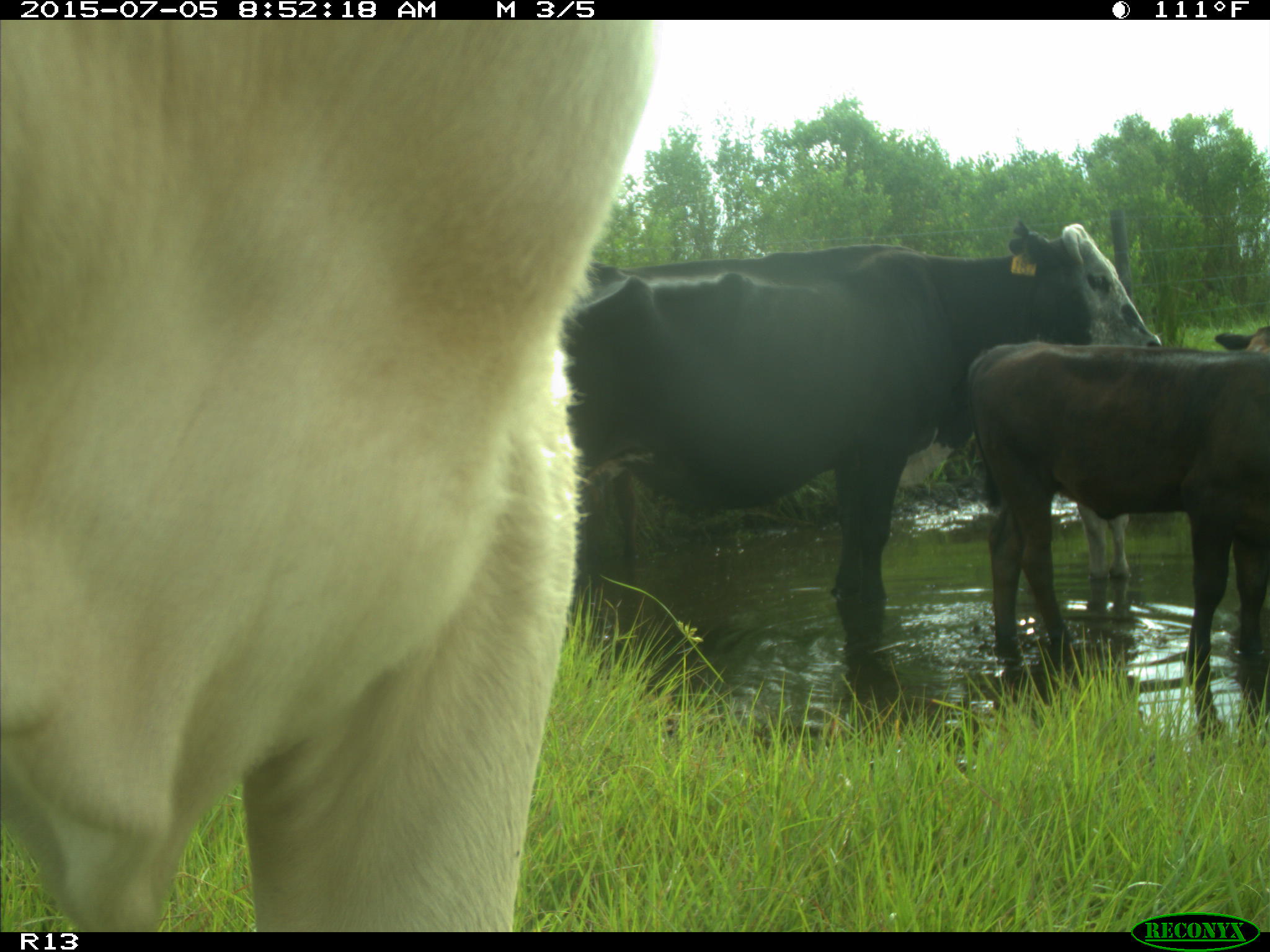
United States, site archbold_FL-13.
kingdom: Animalia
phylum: Chordata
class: Mammalia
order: Artiodactyla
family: Bovidae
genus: Bos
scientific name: Bos taurus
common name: domestic cow